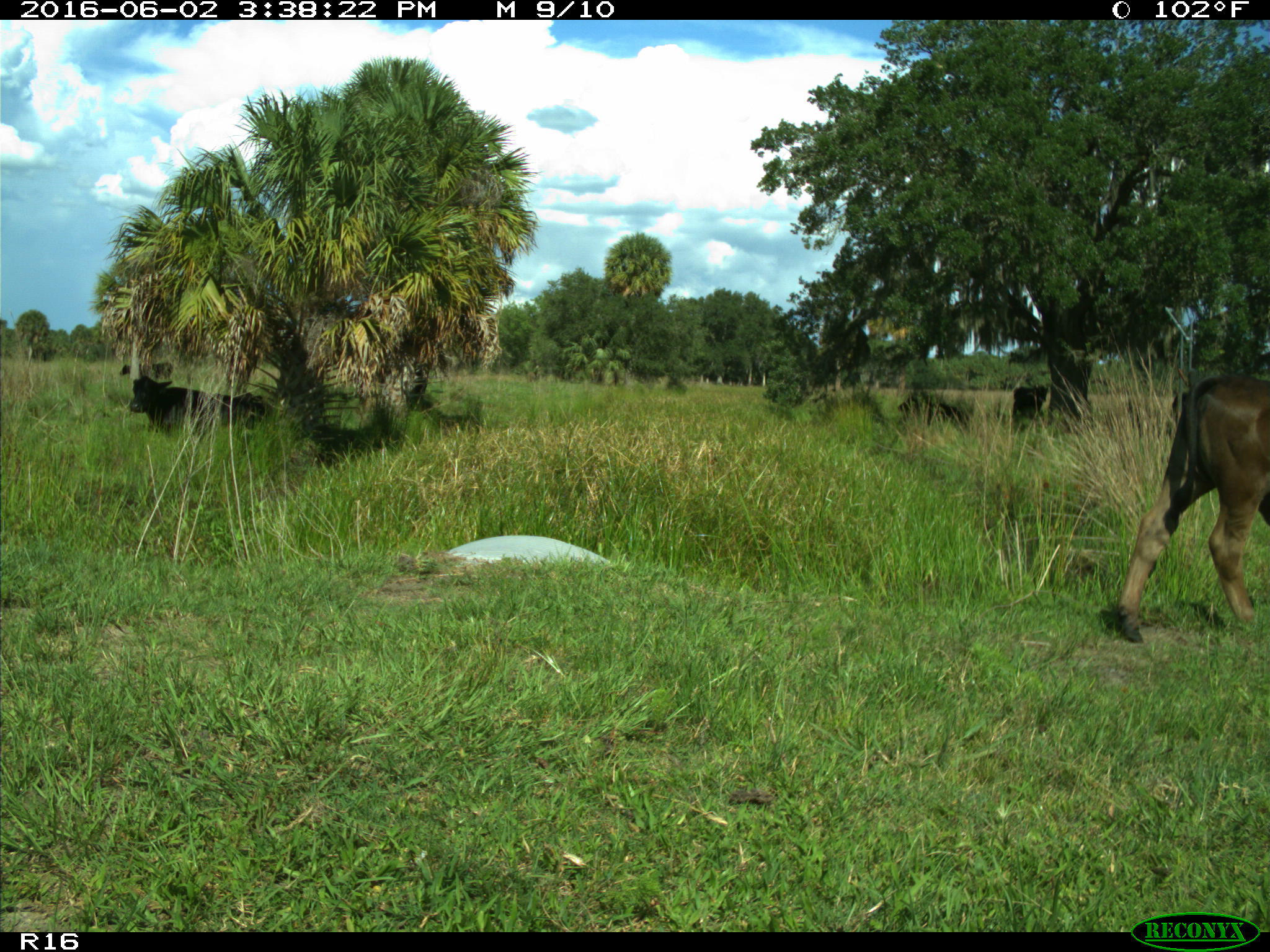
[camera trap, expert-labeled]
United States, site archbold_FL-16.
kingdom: Animalia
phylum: Chordata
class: Mammalia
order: Artiodactyla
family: Bovidae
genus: Bos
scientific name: Bos taurus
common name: domestic cow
Bos taurus (domestic cow).